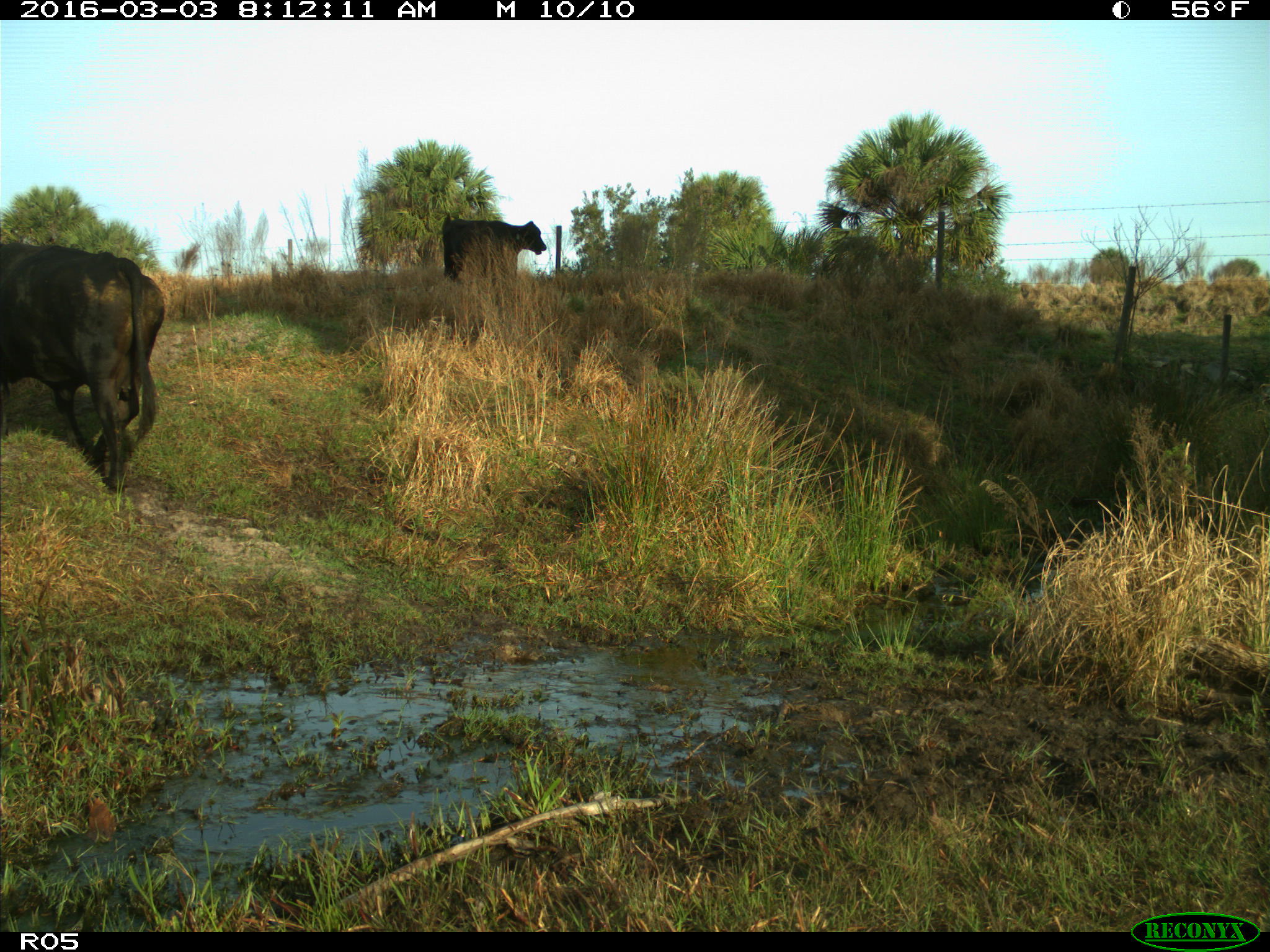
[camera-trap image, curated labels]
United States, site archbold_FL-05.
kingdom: Animalia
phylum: Chordata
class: Mammalia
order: Artiodactyla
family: Bovidae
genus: Bos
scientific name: Bos taurus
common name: domestic cow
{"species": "Bos taurus (domestic cow)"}